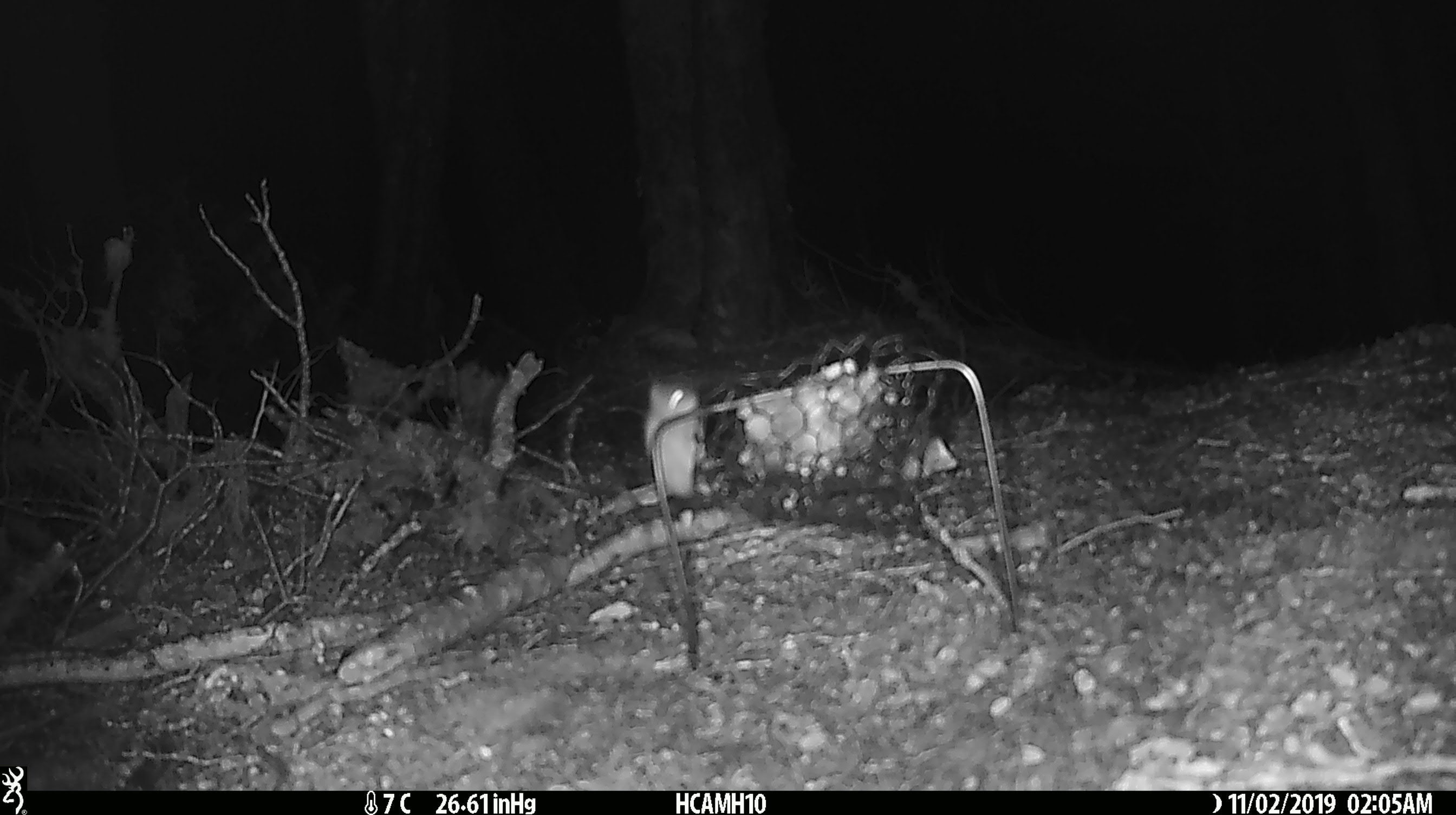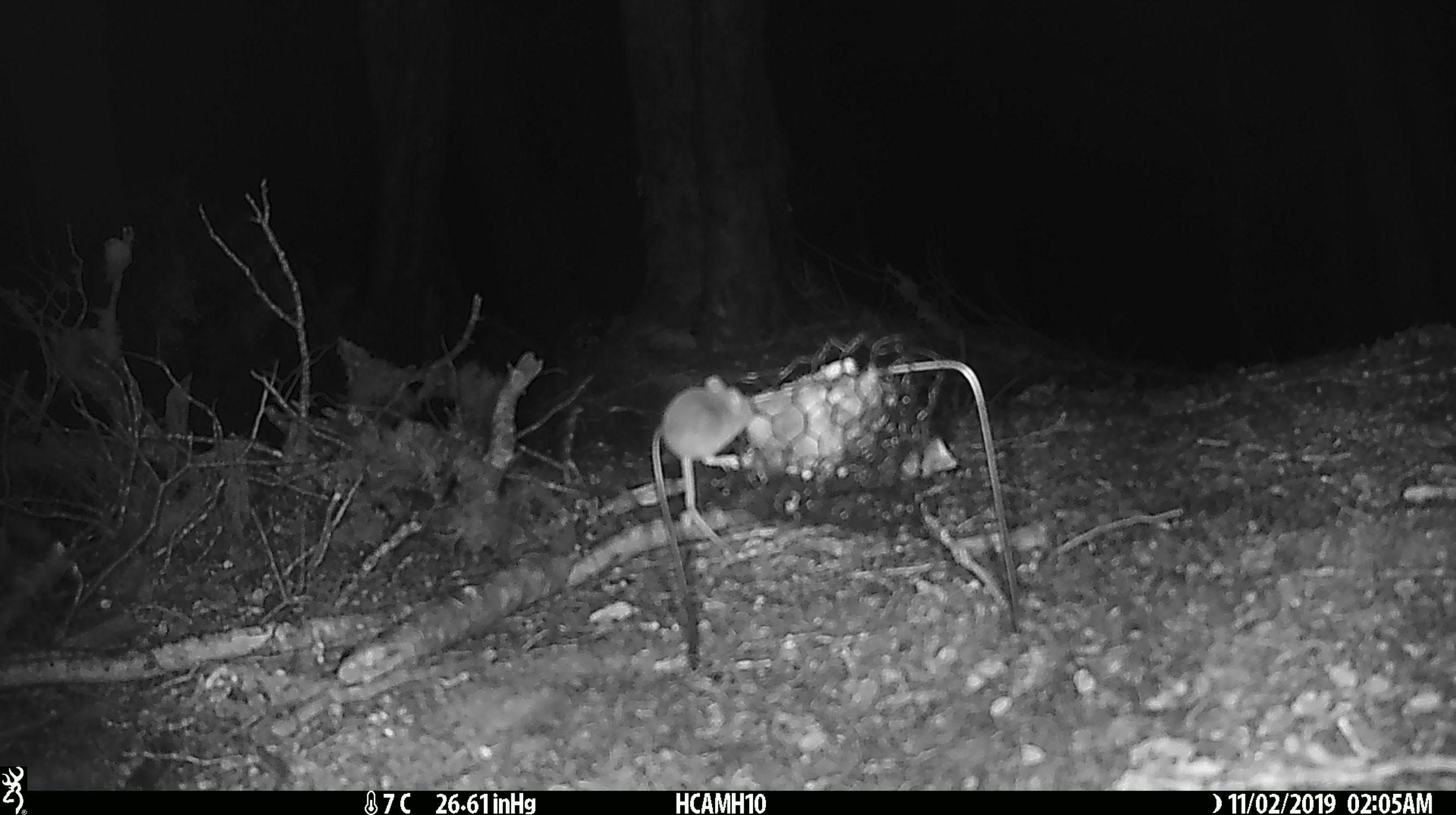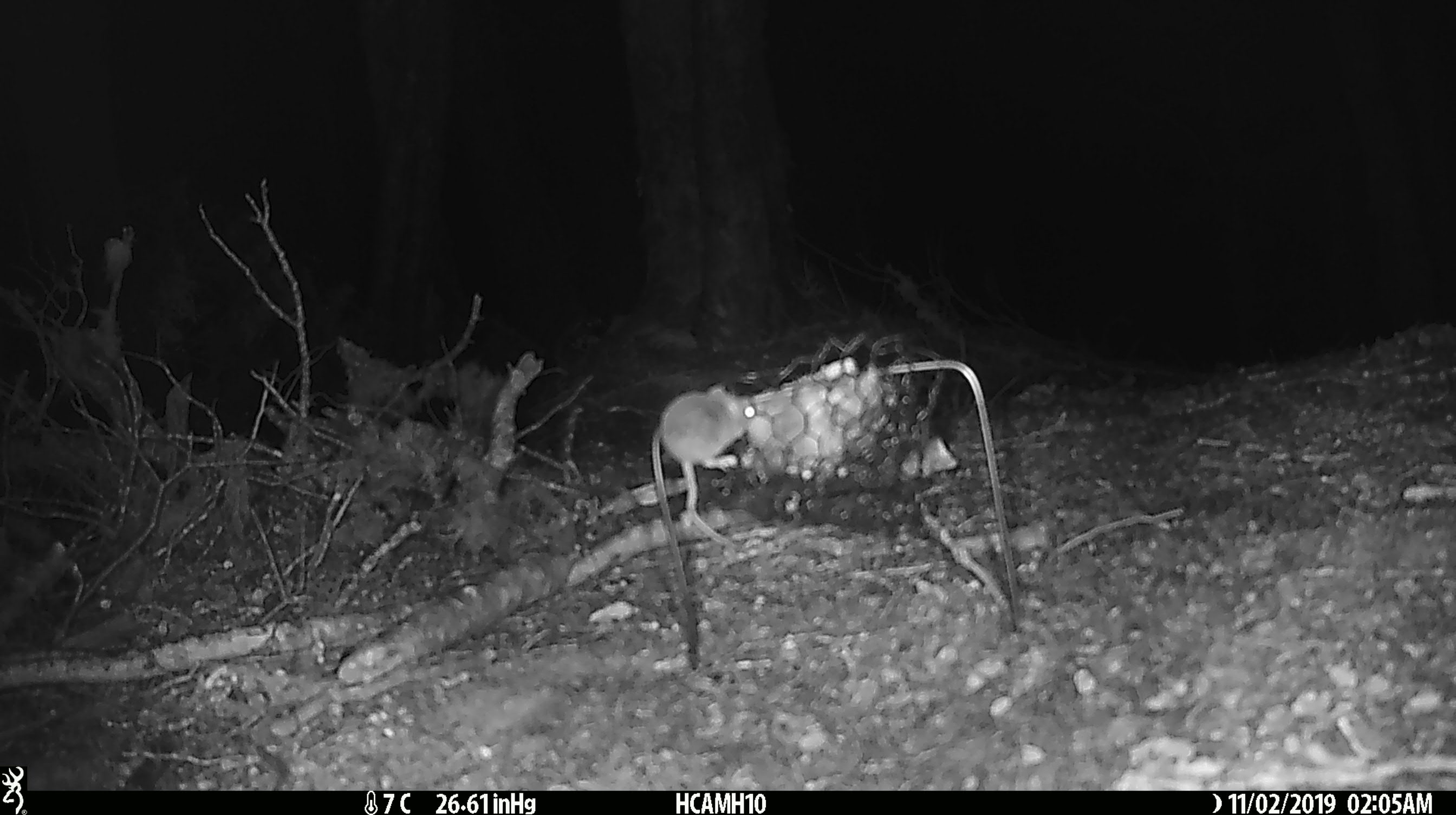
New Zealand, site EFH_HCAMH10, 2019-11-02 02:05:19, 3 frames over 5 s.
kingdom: Animalia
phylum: Chordata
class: Mammalia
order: Rodentia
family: Muridae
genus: Mus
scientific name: Mus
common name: mouse